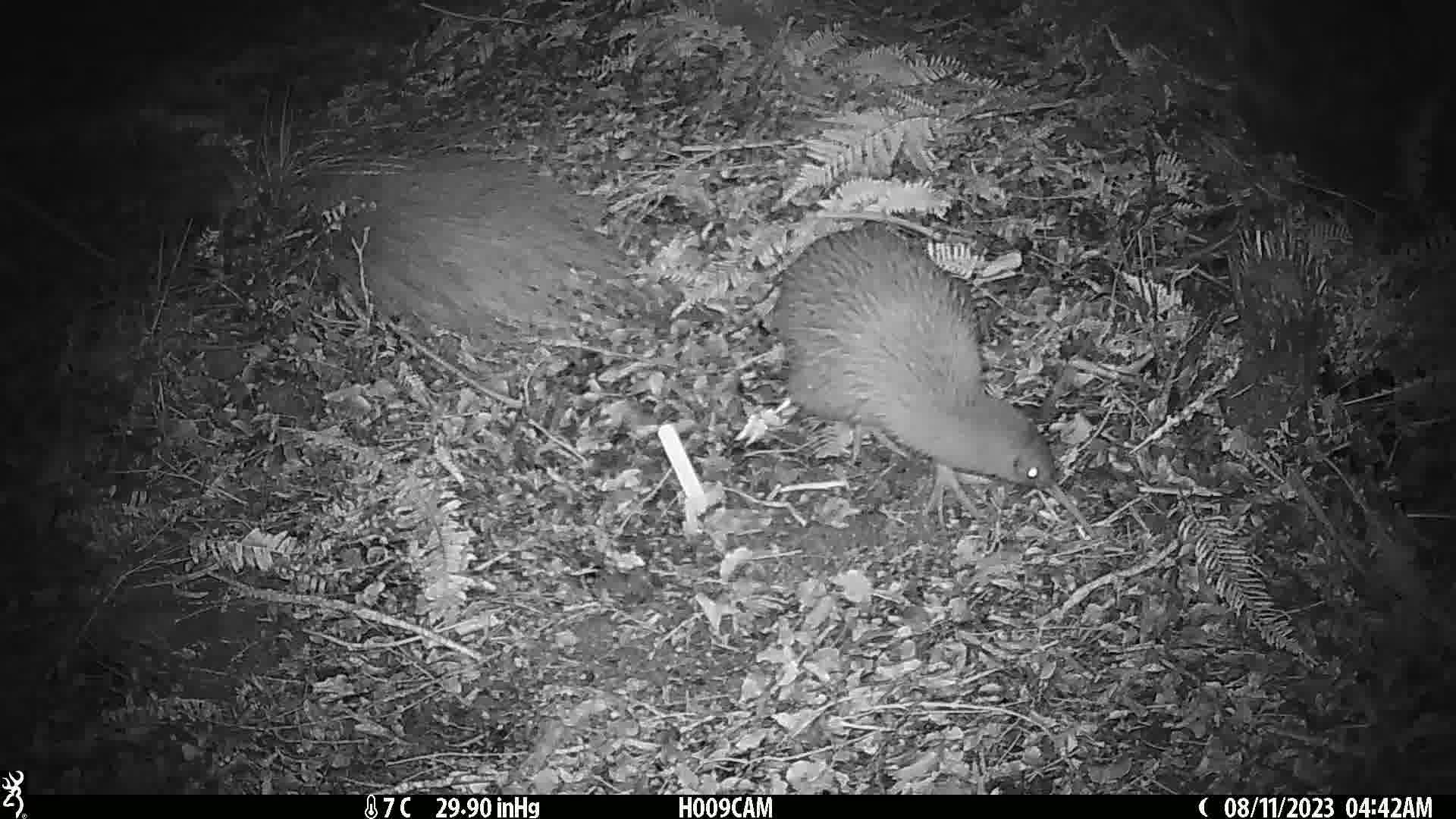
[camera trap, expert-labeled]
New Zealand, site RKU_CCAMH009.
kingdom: Animalia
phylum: Chordata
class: Aves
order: Apterygiformes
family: Apterygidae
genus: Apteryx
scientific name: Apteryx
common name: kiwi